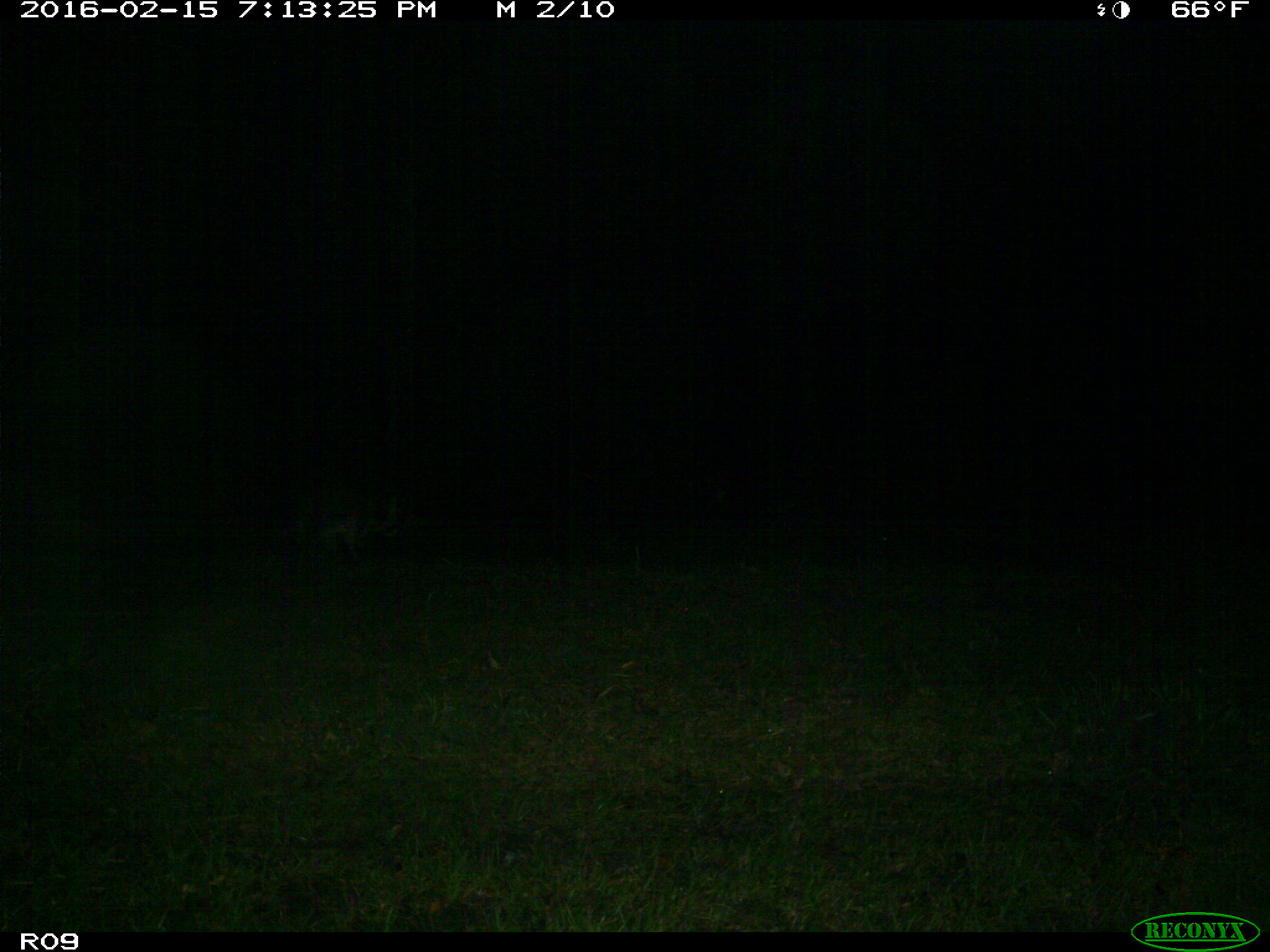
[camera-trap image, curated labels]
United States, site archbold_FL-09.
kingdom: Animalia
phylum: Chordata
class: Mammalia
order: Carnivora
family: Procyonidae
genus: Procyon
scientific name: Procyon lotor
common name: common raccoon